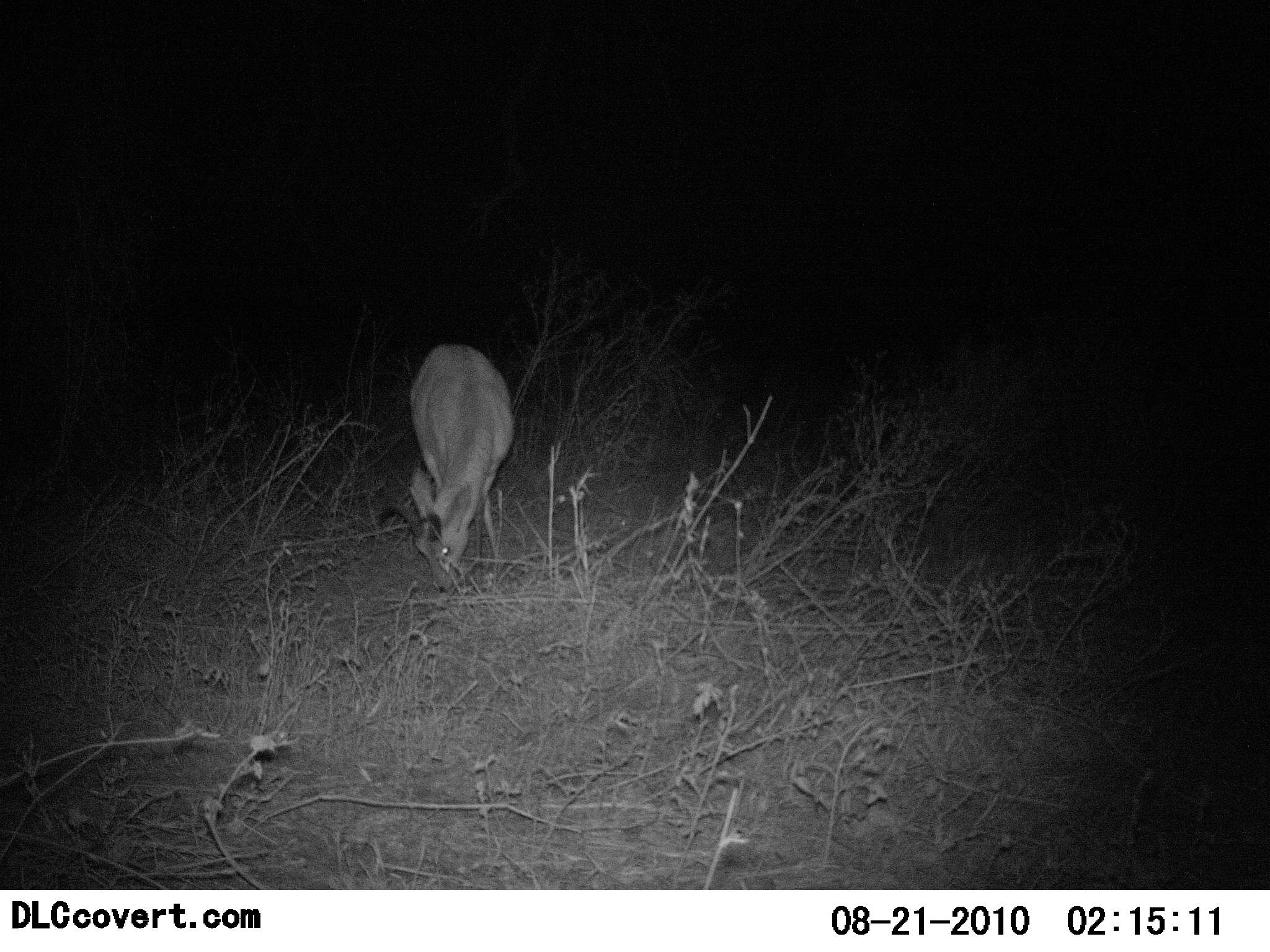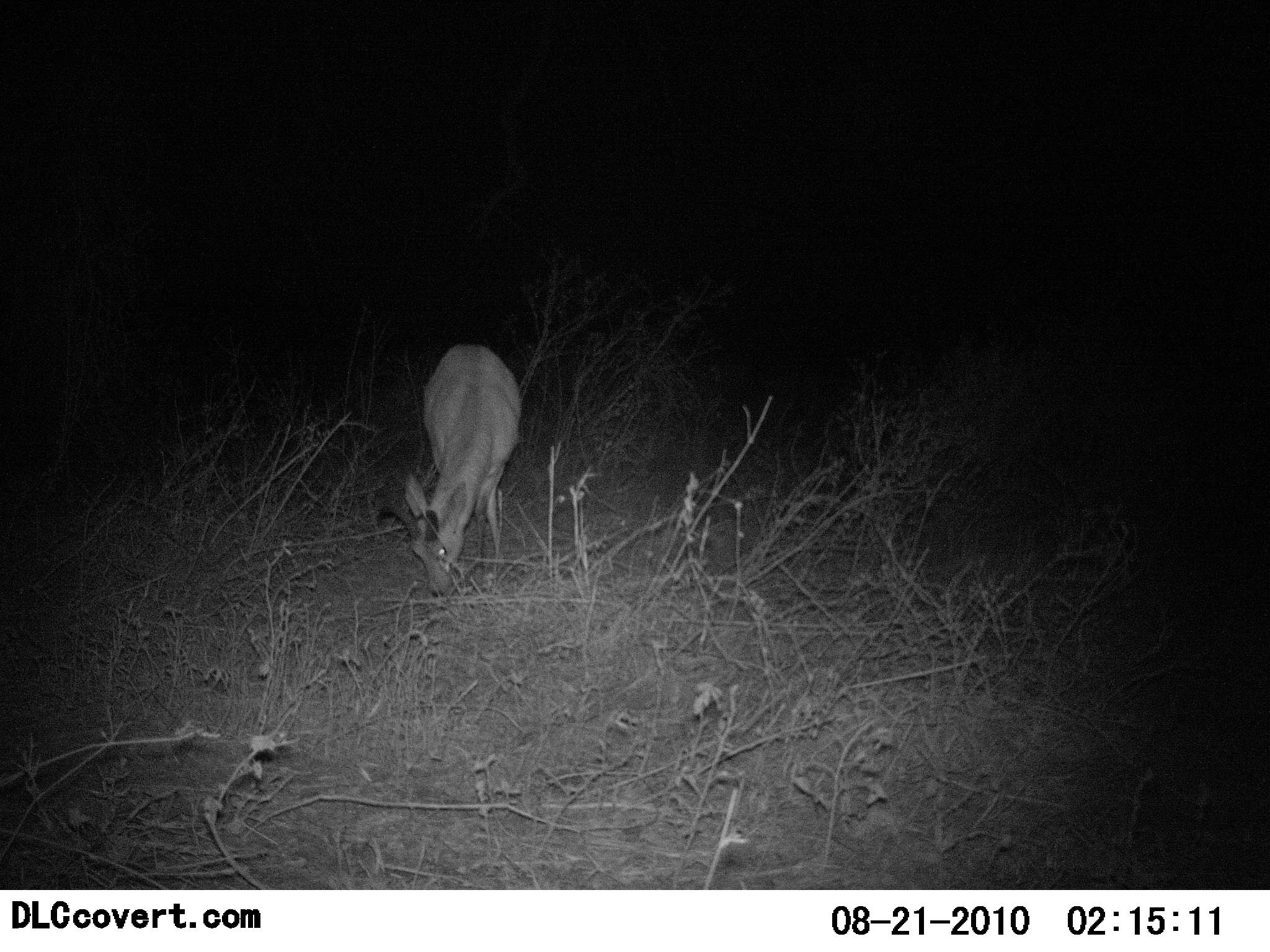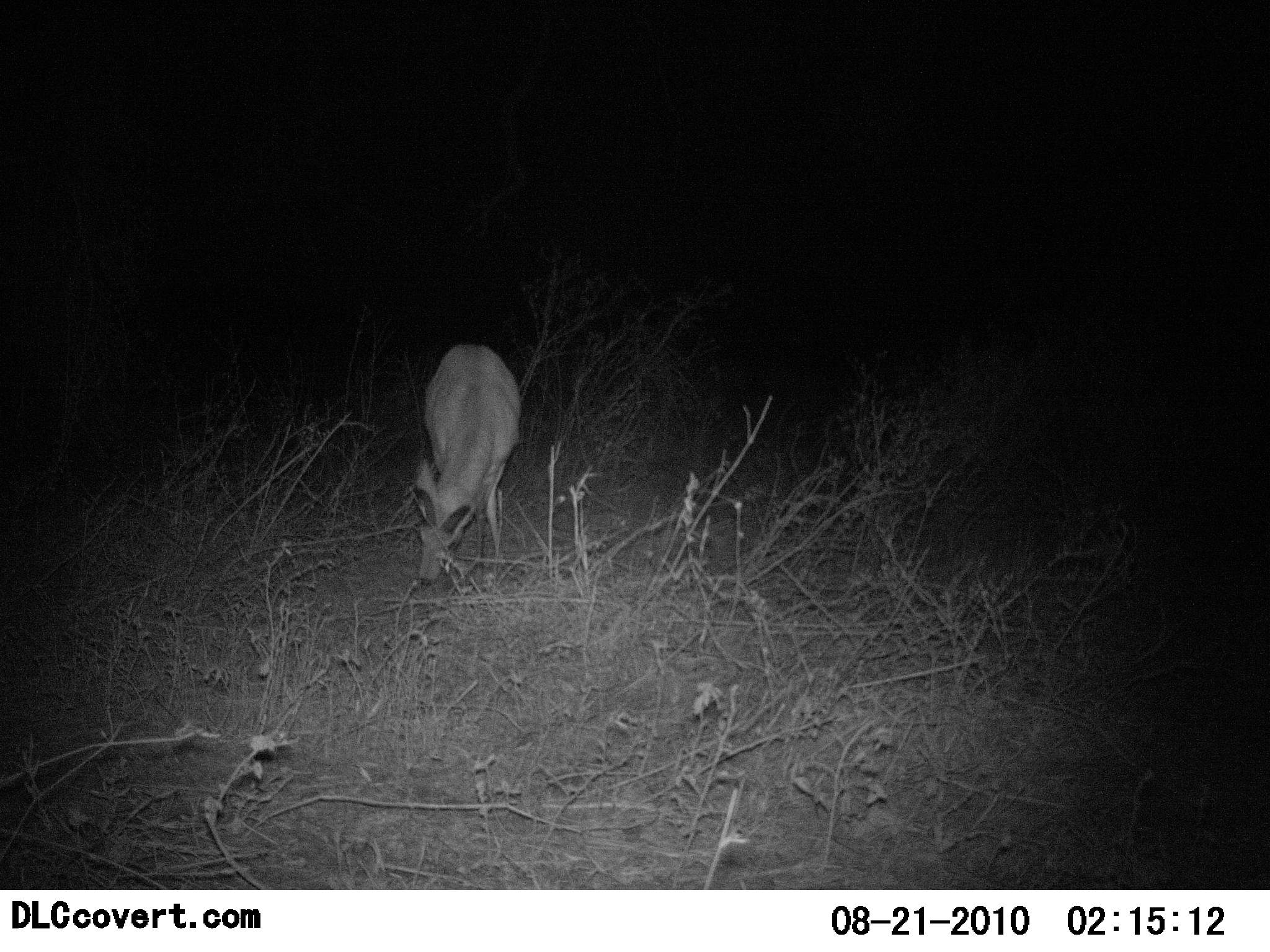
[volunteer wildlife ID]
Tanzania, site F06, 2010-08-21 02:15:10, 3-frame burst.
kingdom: Animalia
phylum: Chordata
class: Mammalia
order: Artiodactyla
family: Bovidae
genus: Redunca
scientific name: Redunca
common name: reedbuck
Reedbuck (Redunca), count 1. Behavior (volunteer vote fractions): standing 28%, resting 0%, moving 0%, interacting 0%. Young present (vote fraction): 0%. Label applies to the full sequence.